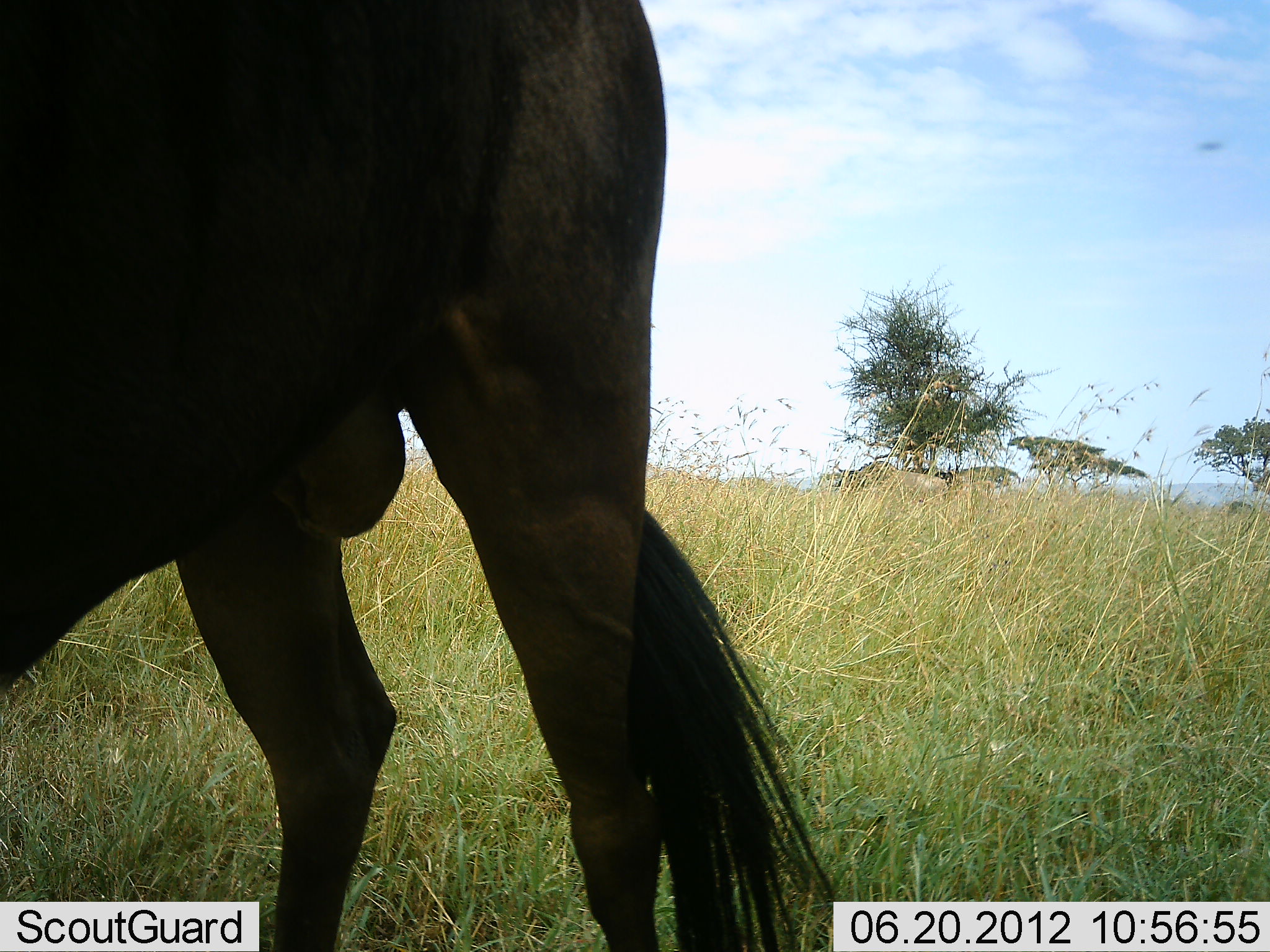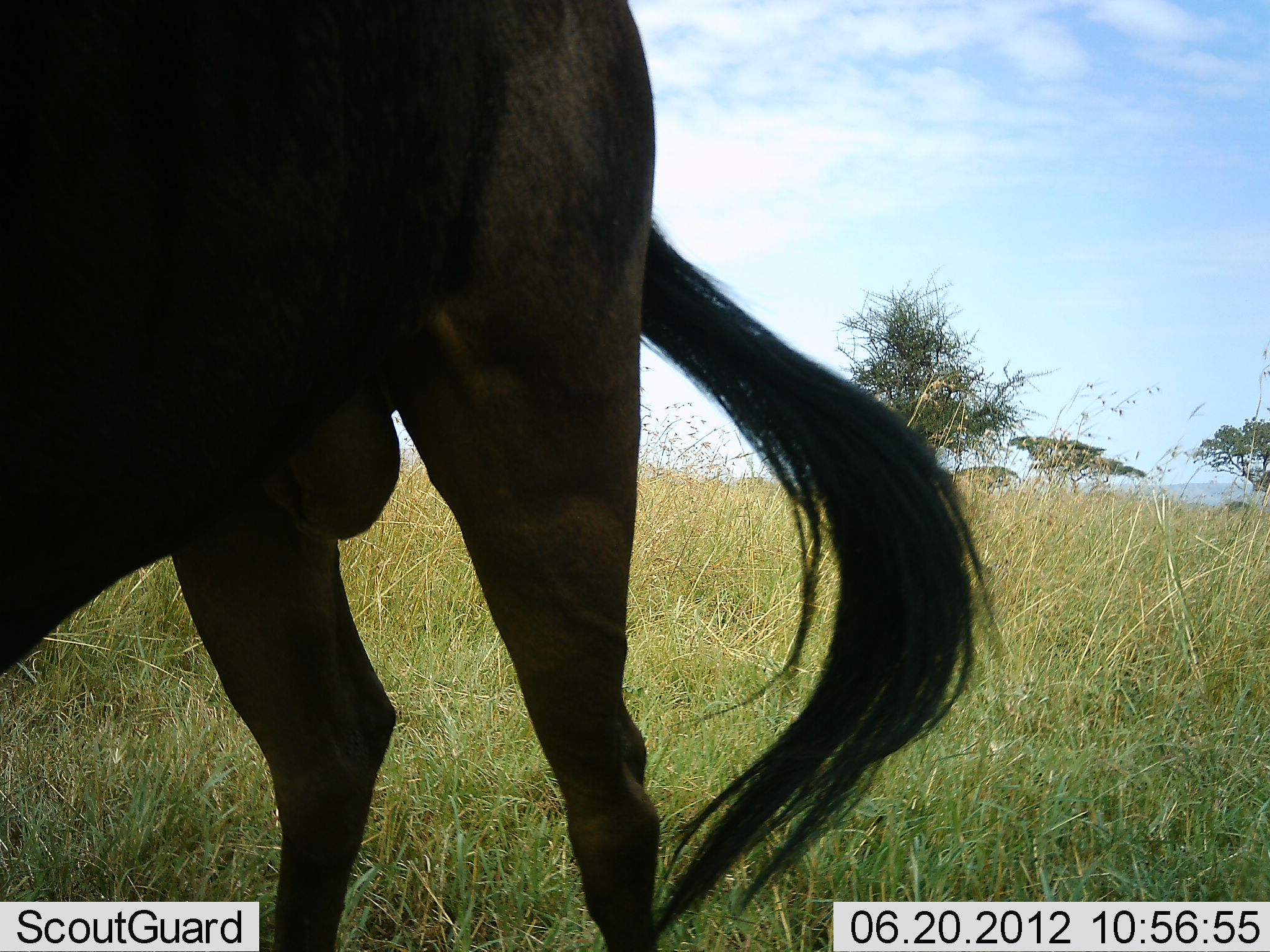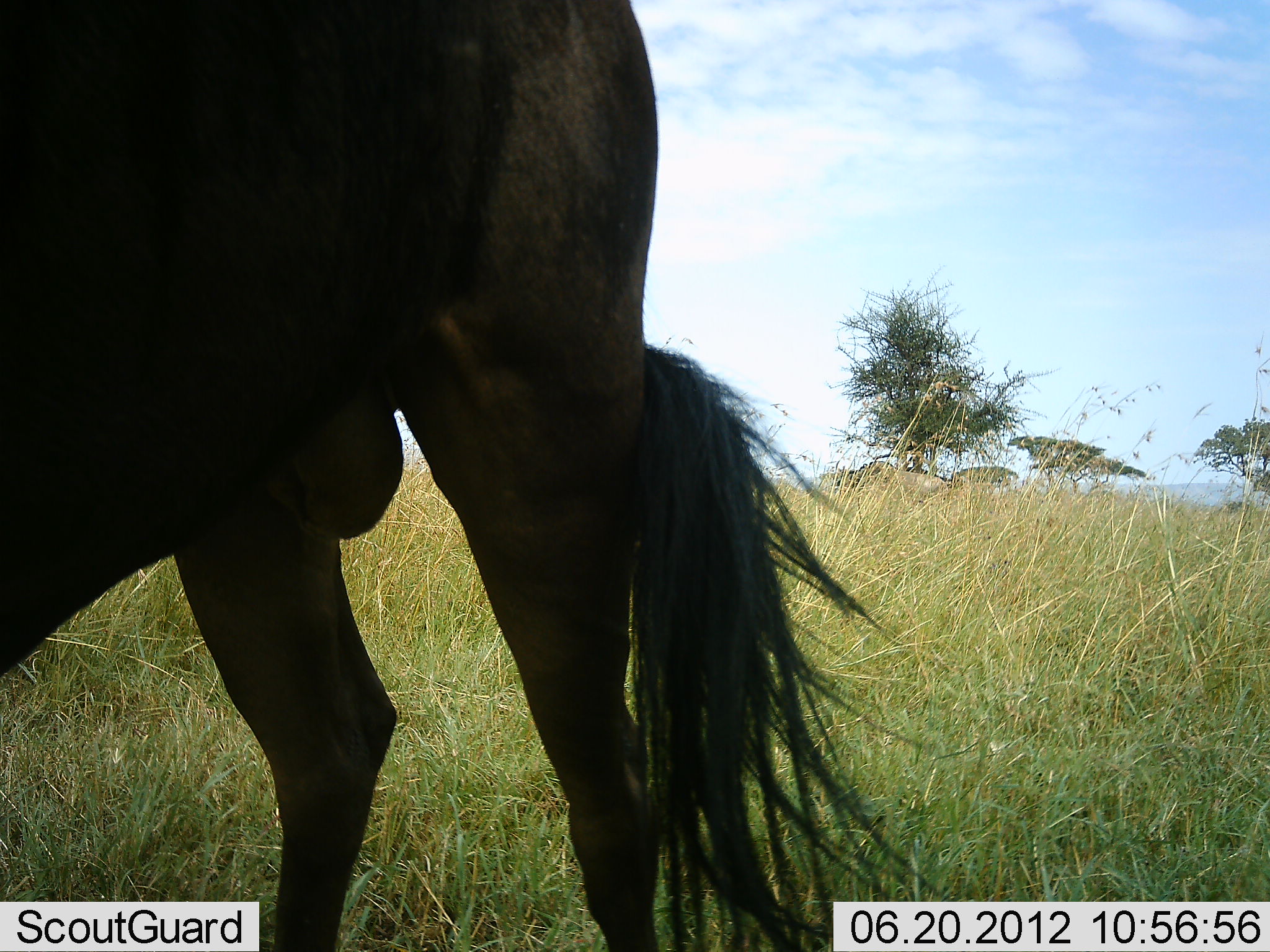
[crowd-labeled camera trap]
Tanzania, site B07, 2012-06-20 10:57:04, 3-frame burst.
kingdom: Animalia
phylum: Chordata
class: Mammalia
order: Artiodactyla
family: Bovidae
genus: Connochaetes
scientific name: Connochaetes taurinus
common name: blue wildebeest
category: wildebeest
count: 1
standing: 100%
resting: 0%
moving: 0%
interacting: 0%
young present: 0%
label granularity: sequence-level